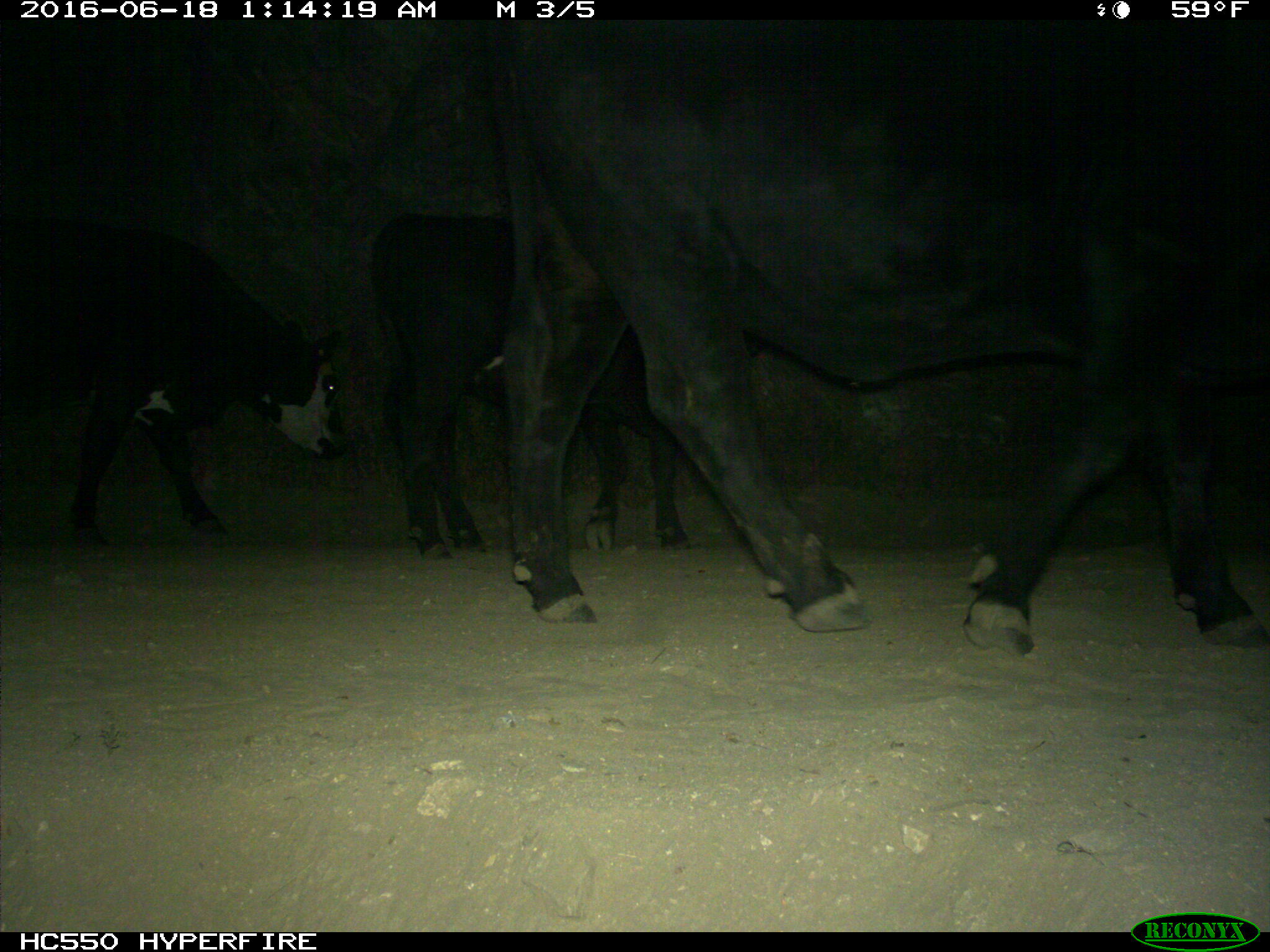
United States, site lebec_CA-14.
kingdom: Animalia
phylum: Chordata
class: Mammalia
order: Artiodactyla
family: Bovidae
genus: Bos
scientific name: Bos taurus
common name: domestic cow